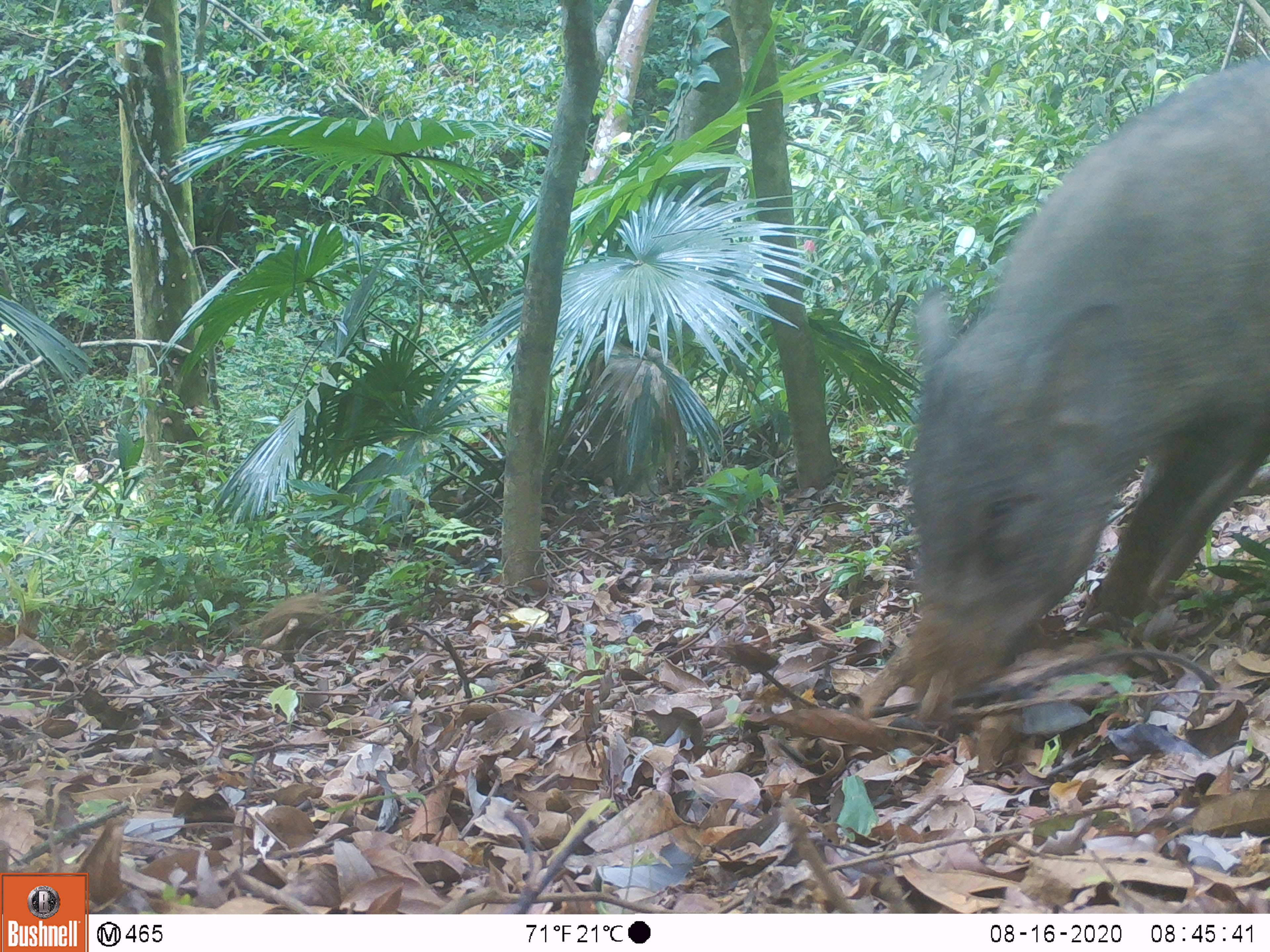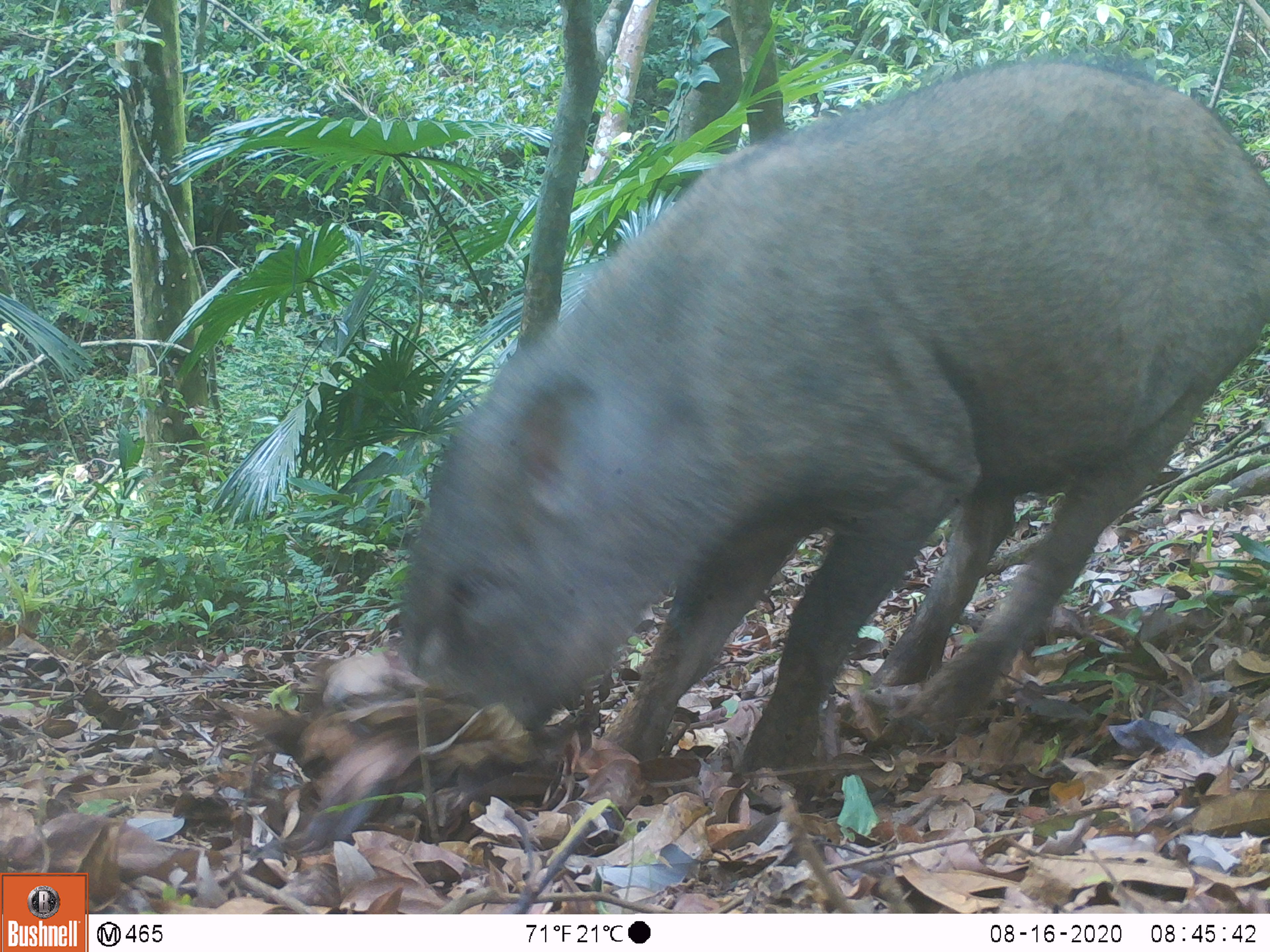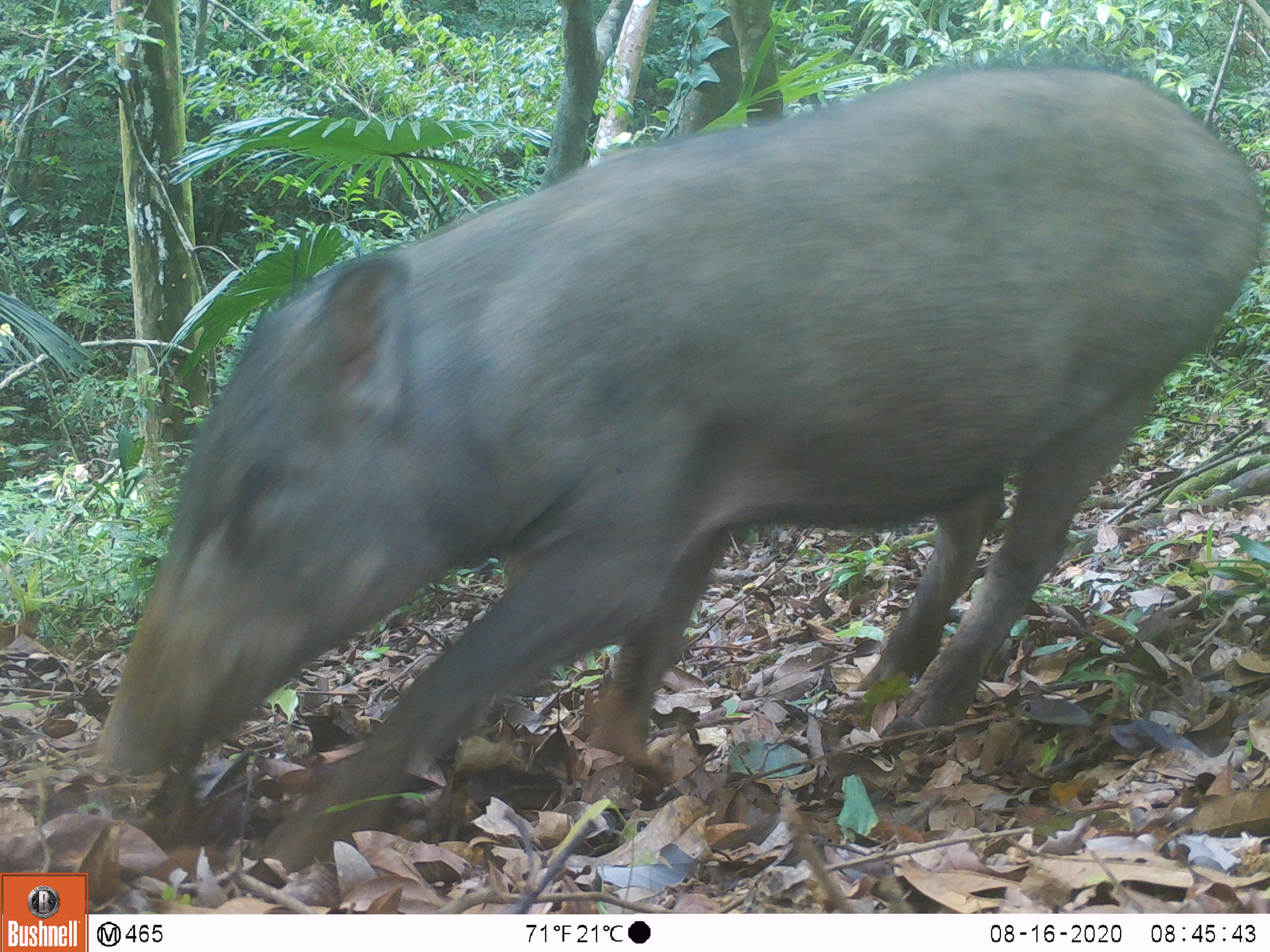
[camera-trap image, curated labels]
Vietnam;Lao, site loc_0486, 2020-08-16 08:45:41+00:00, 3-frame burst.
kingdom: Animalia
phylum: Chordata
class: Mammalia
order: Artiodactyla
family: Suidae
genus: Sus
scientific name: Sus scrofa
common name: eurasian wild pig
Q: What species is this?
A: Eurasian wild pig (Sus scrofa).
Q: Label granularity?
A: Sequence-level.